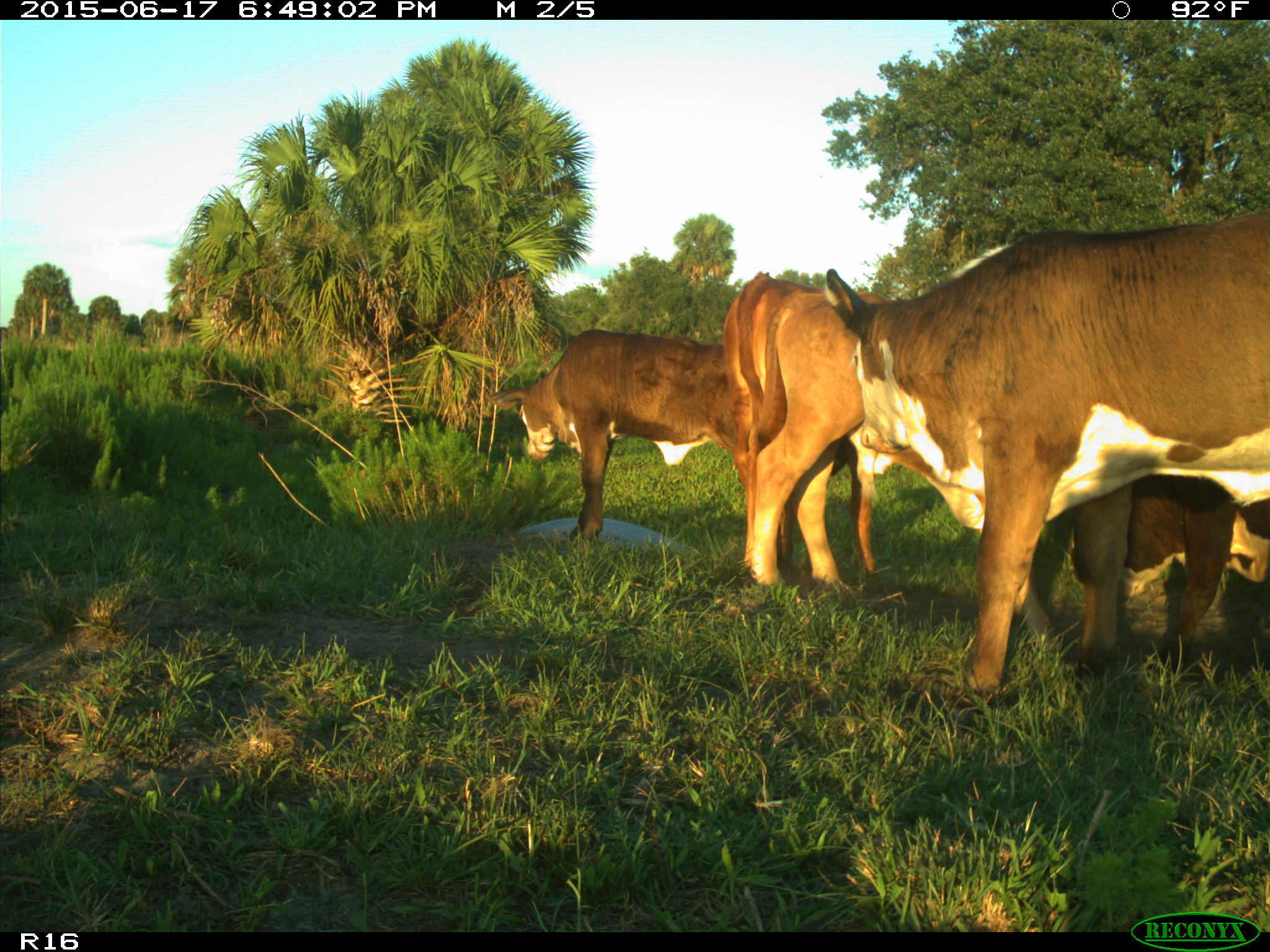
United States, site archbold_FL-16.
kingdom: Animalia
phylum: Chordata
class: Mammalia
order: Artiodactyla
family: Bovidae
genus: Bos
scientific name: Bos taurus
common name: domestic cow